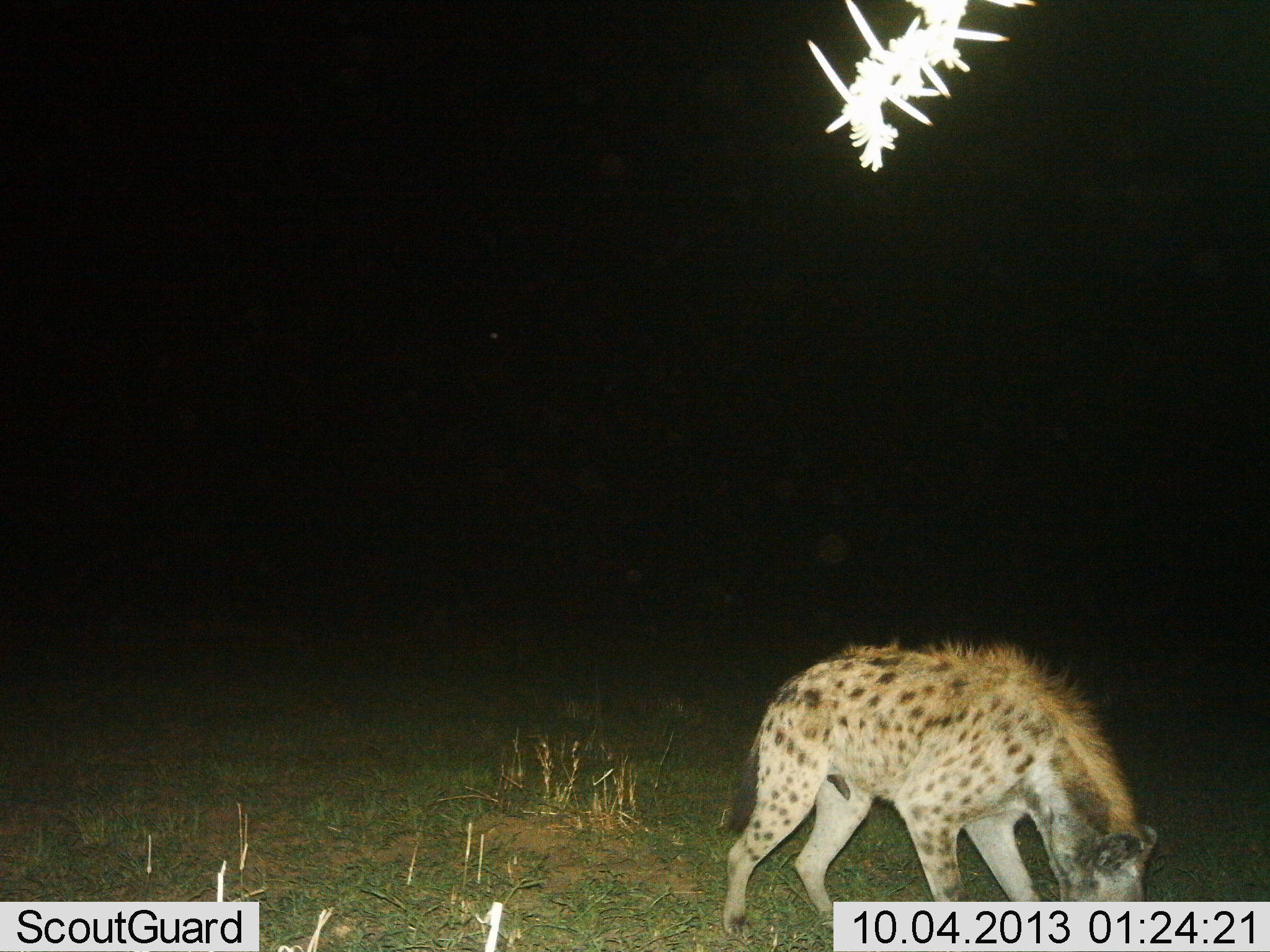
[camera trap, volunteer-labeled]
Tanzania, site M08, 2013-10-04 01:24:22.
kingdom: Animalia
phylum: Chordata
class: Mammalia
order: Carnivora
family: Hyaenidae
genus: Crocuta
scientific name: Crocuta crocuta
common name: spotted hyena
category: hyenaspotted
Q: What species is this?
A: Hyenaspotted (spotted hyena) (Crocuta crocuta).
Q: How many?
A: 1.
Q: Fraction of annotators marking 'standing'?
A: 43%.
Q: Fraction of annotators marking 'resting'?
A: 0%.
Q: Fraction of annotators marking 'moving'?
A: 22%.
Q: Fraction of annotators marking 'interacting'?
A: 4%.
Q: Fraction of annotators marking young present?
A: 0%.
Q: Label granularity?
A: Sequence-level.